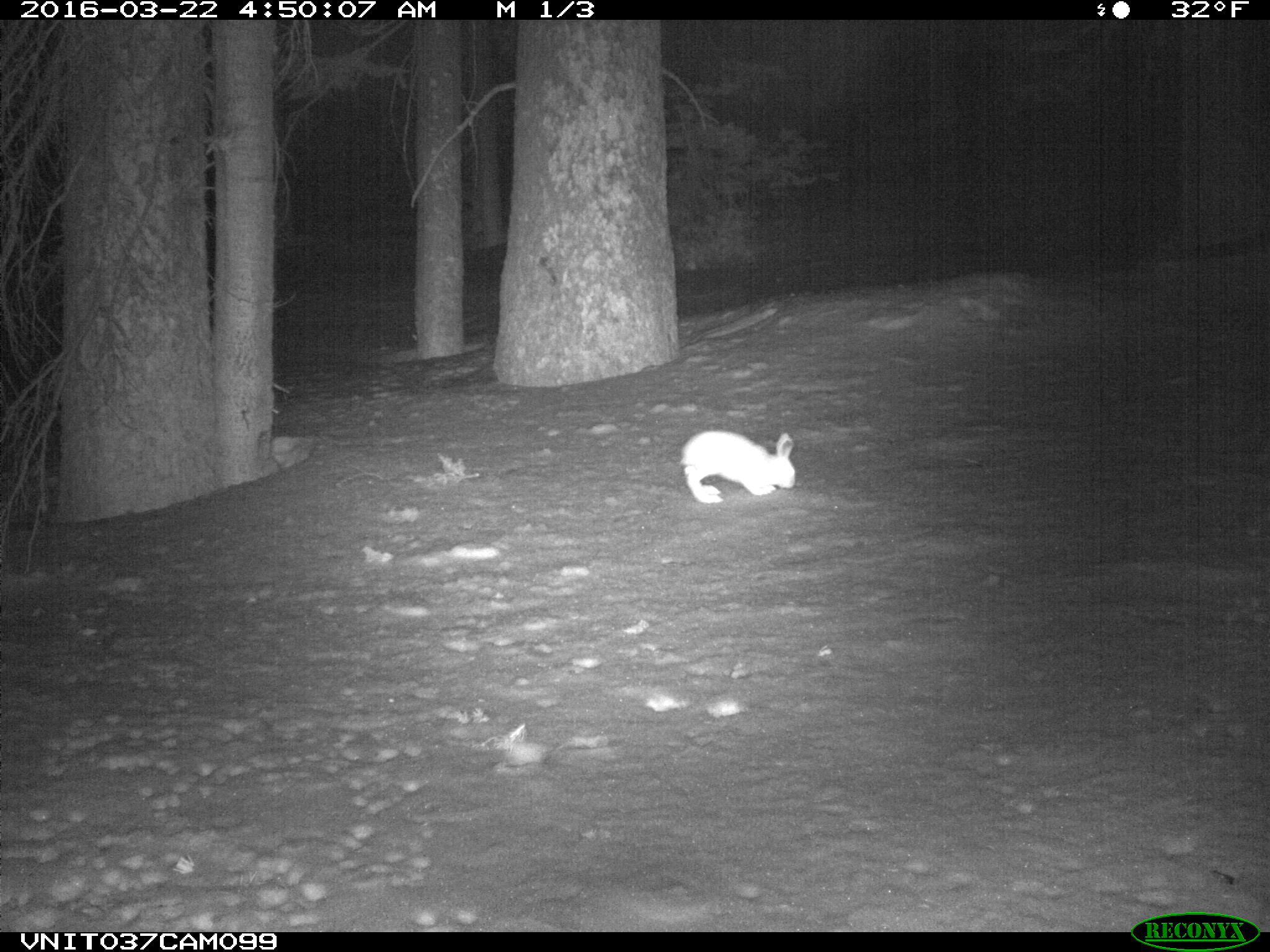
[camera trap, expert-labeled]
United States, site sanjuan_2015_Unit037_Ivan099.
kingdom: Animalia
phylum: Chordata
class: Mammalia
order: Lagomorpha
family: Leporidae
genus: Lepus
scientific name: Lepus americanus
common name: snowshoe hare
Lepus americanus (snowshoe hare).